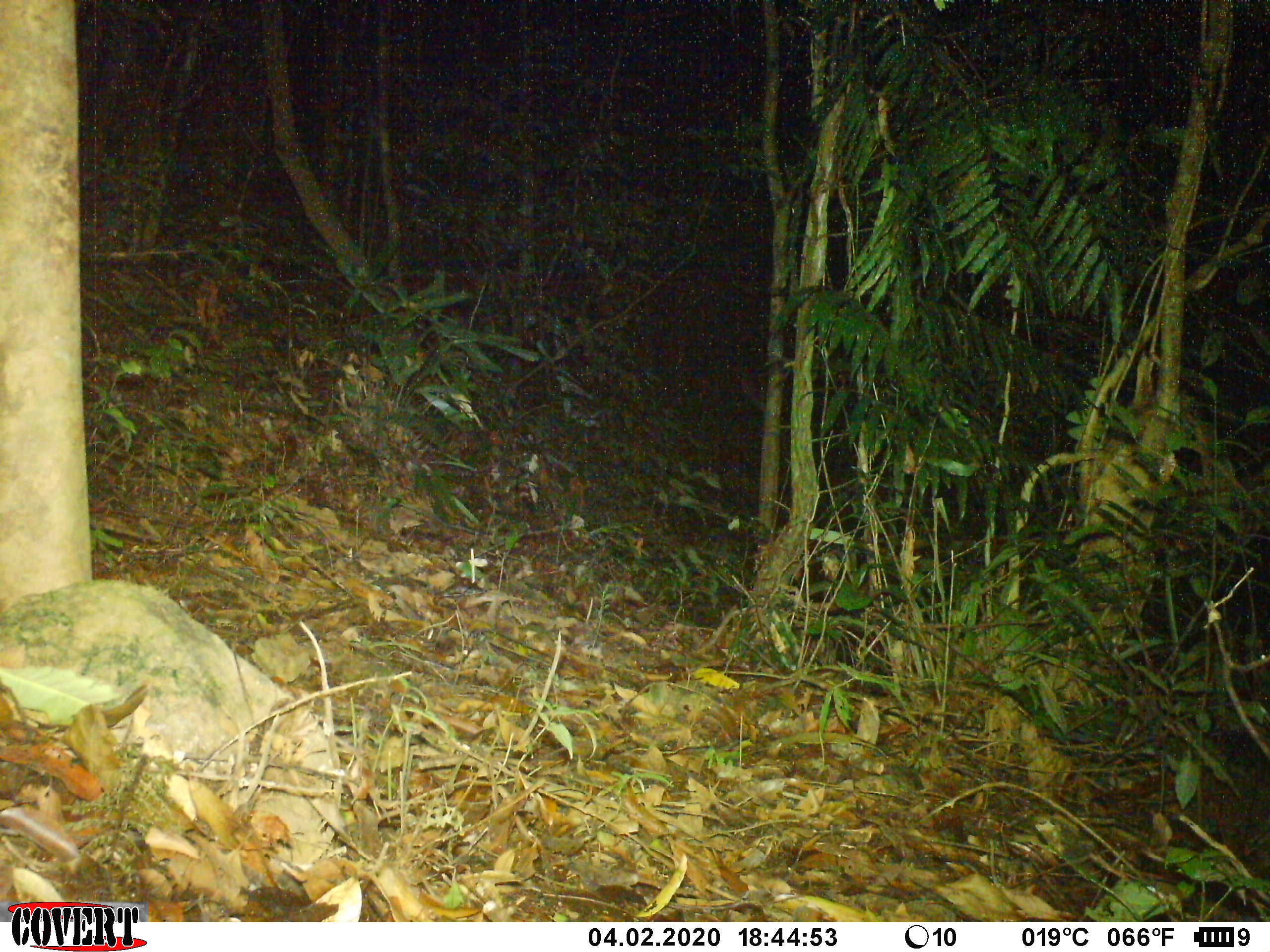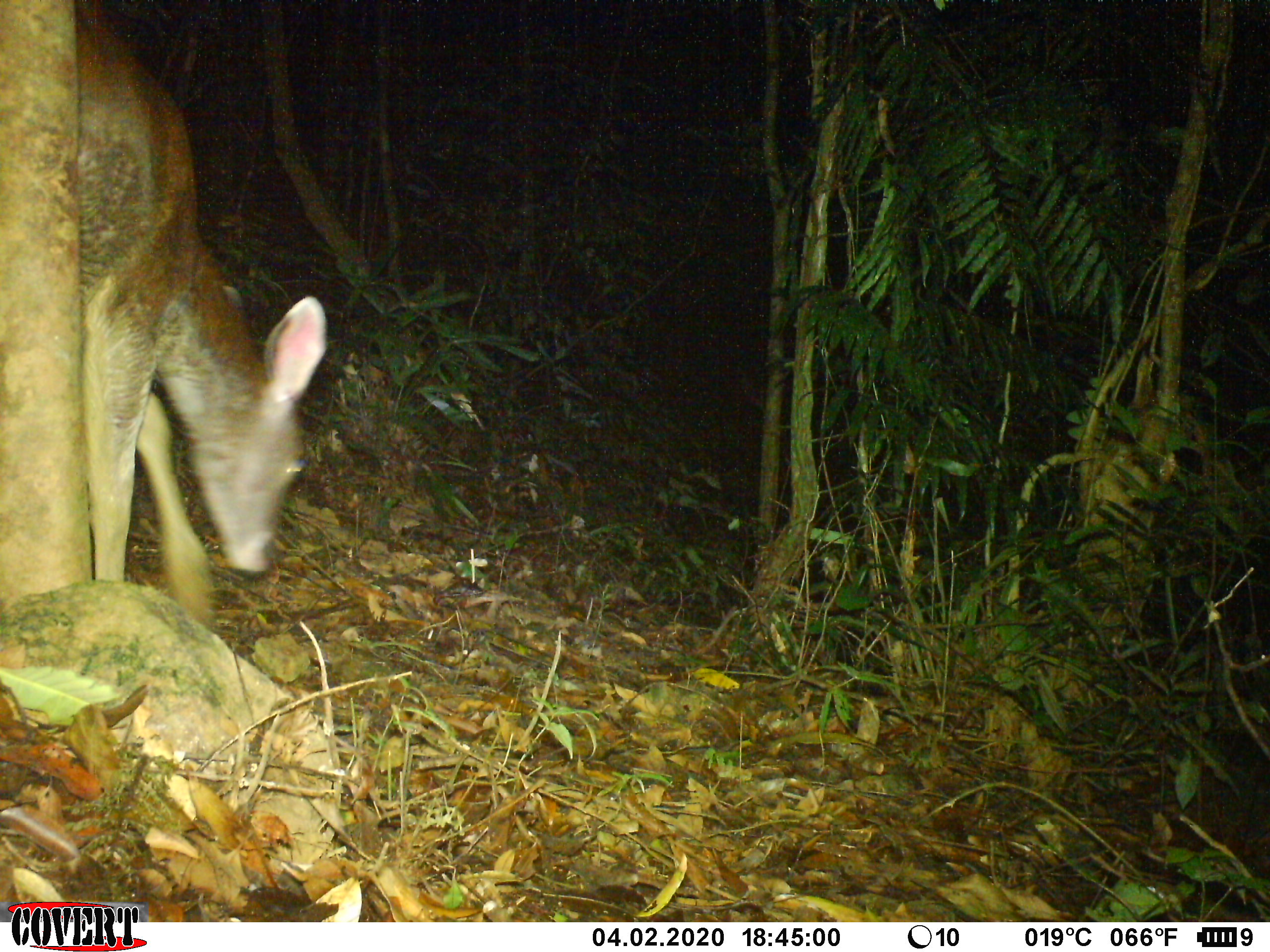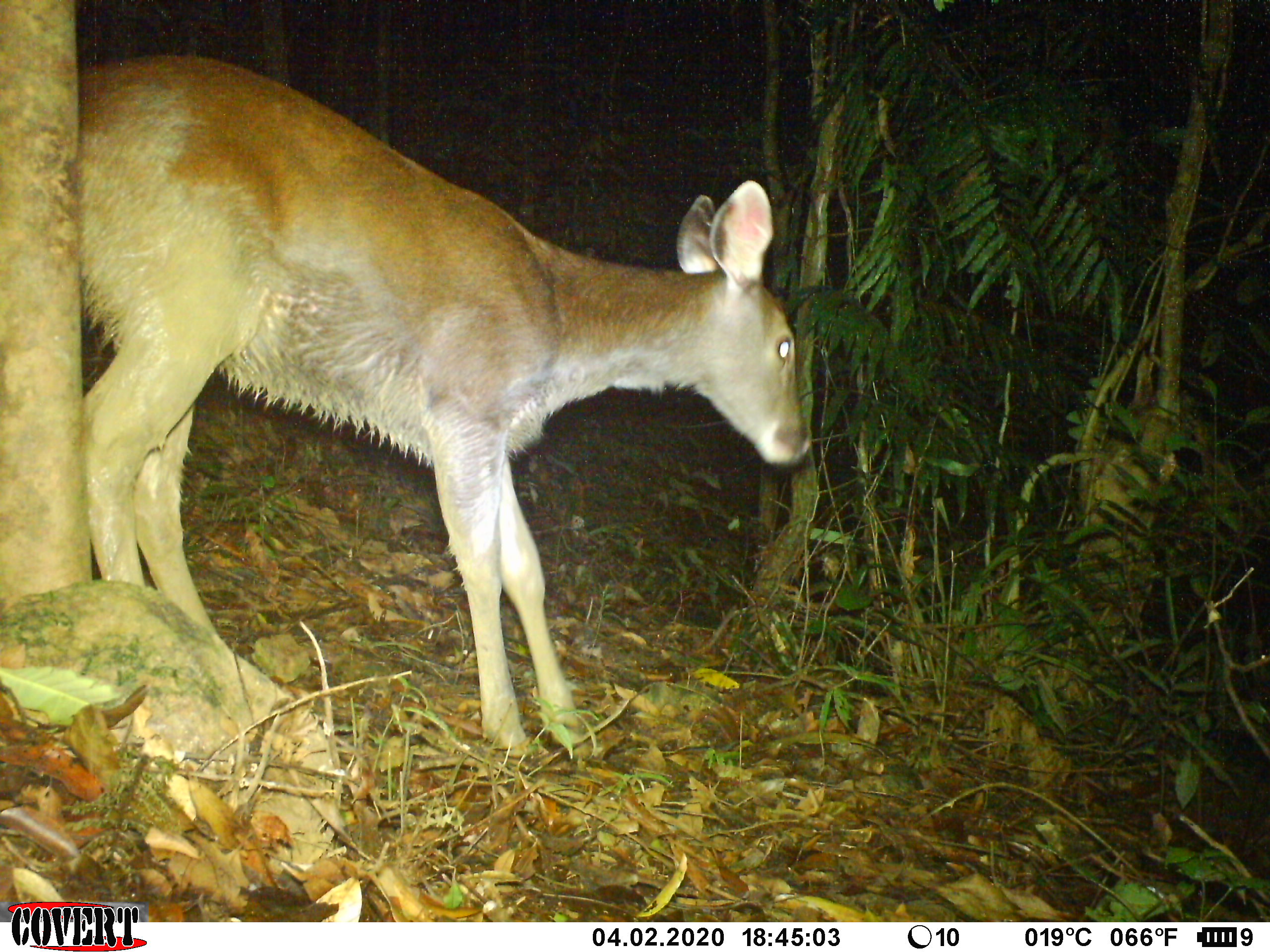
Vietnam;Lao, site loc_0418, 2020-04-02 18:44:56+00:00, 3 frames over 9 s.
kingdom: Animalia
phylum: Chordata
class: Mammalia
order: Artiodactyla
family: Cervidae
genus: Rusa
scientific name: Rusa unicolor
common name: sambar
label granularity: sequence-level